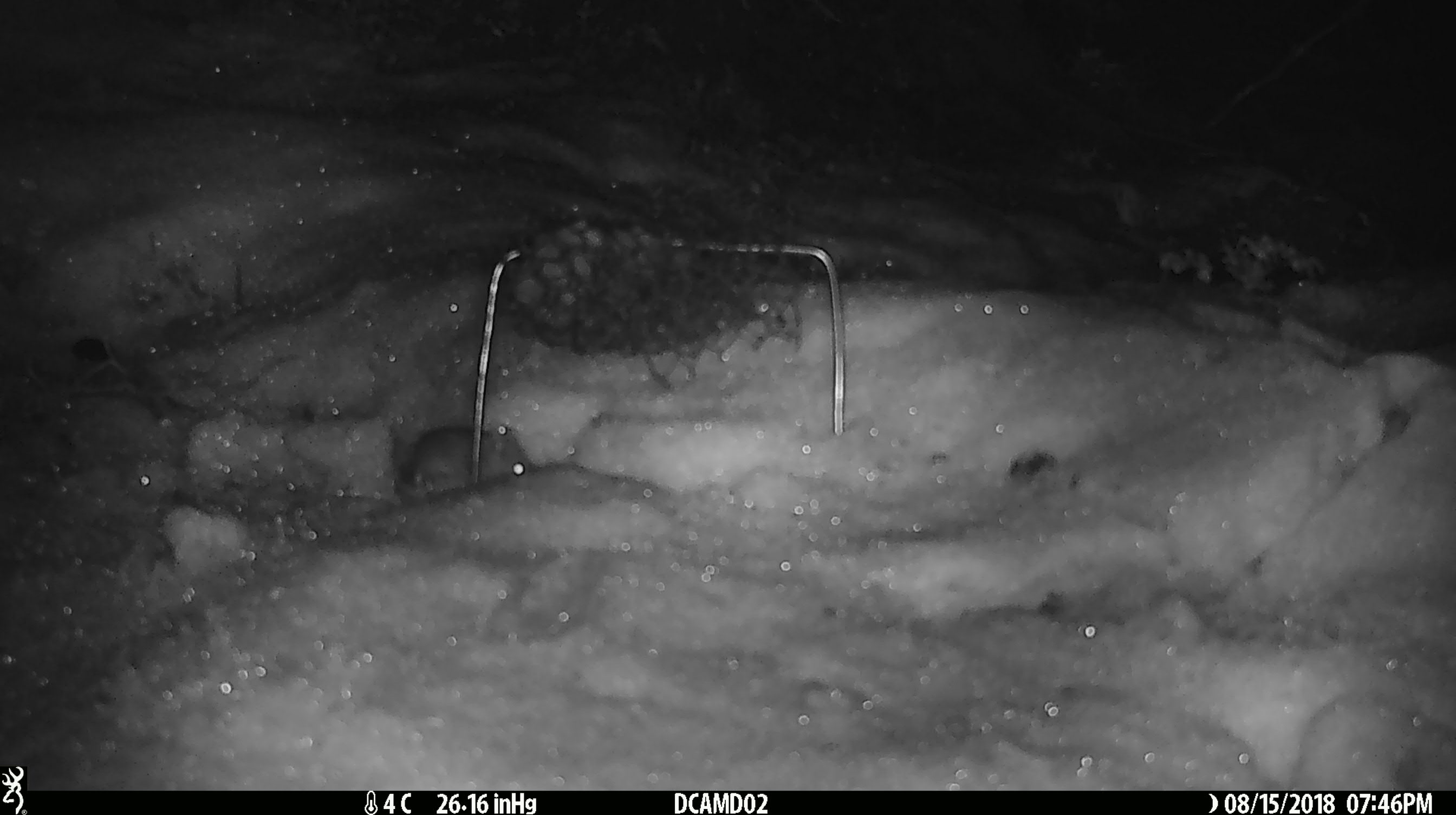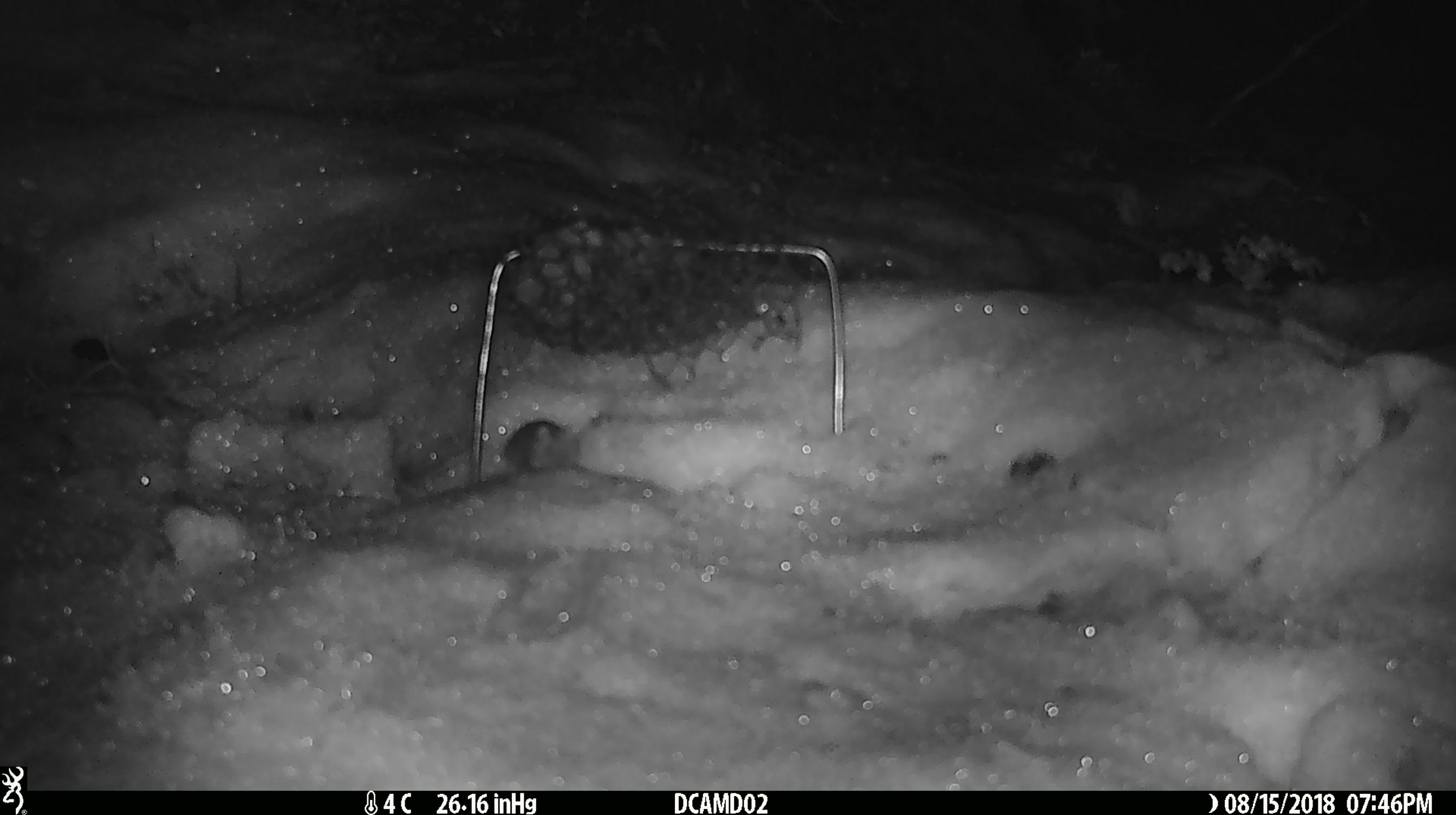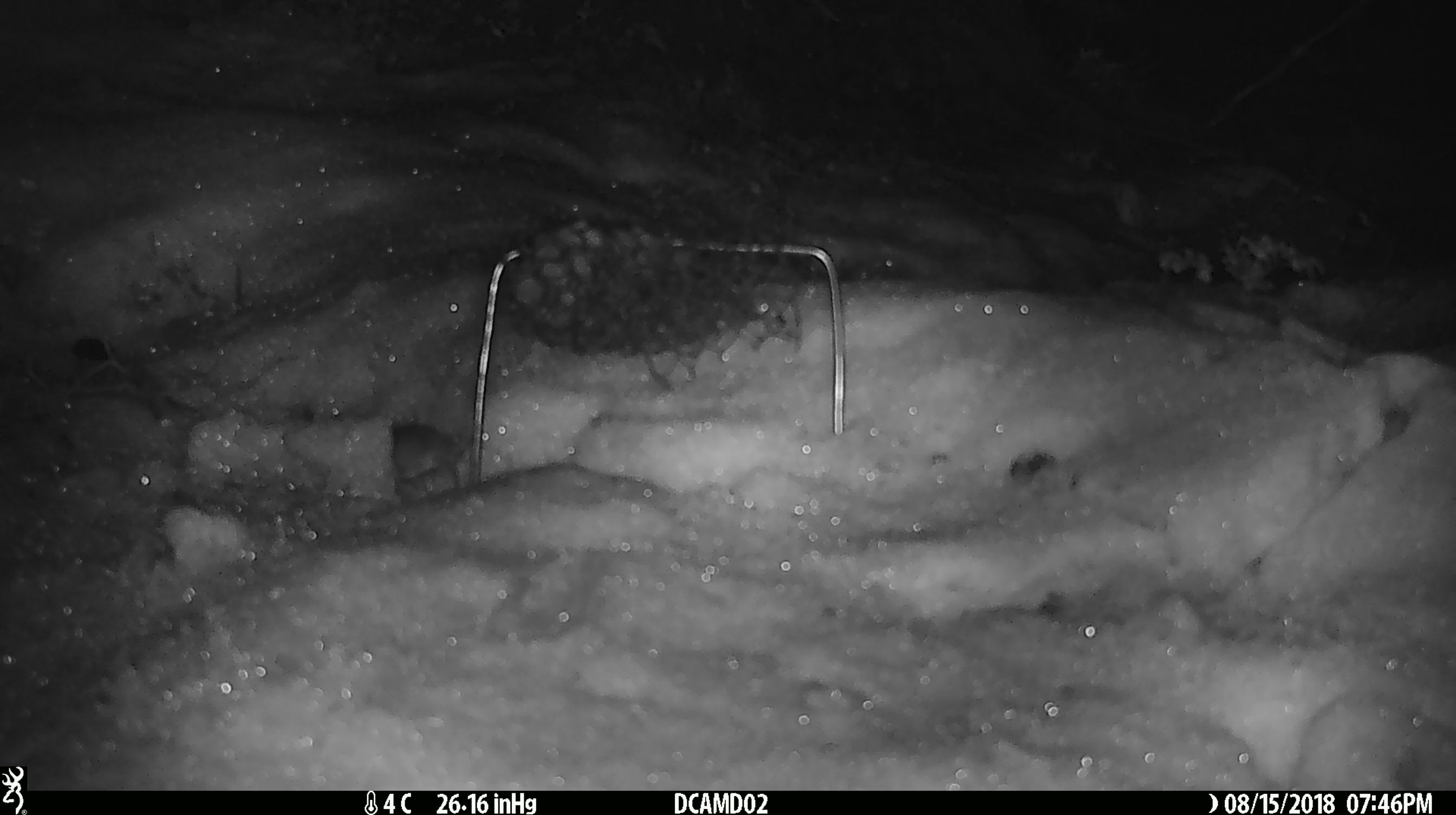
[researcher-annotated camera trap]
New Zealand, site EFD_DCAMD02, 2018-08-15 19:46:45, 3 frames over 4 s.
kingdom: Animalia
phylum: Chordata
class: Mammalia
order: Rodentia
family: Muridae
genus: Mus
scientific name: Mus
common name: mouse